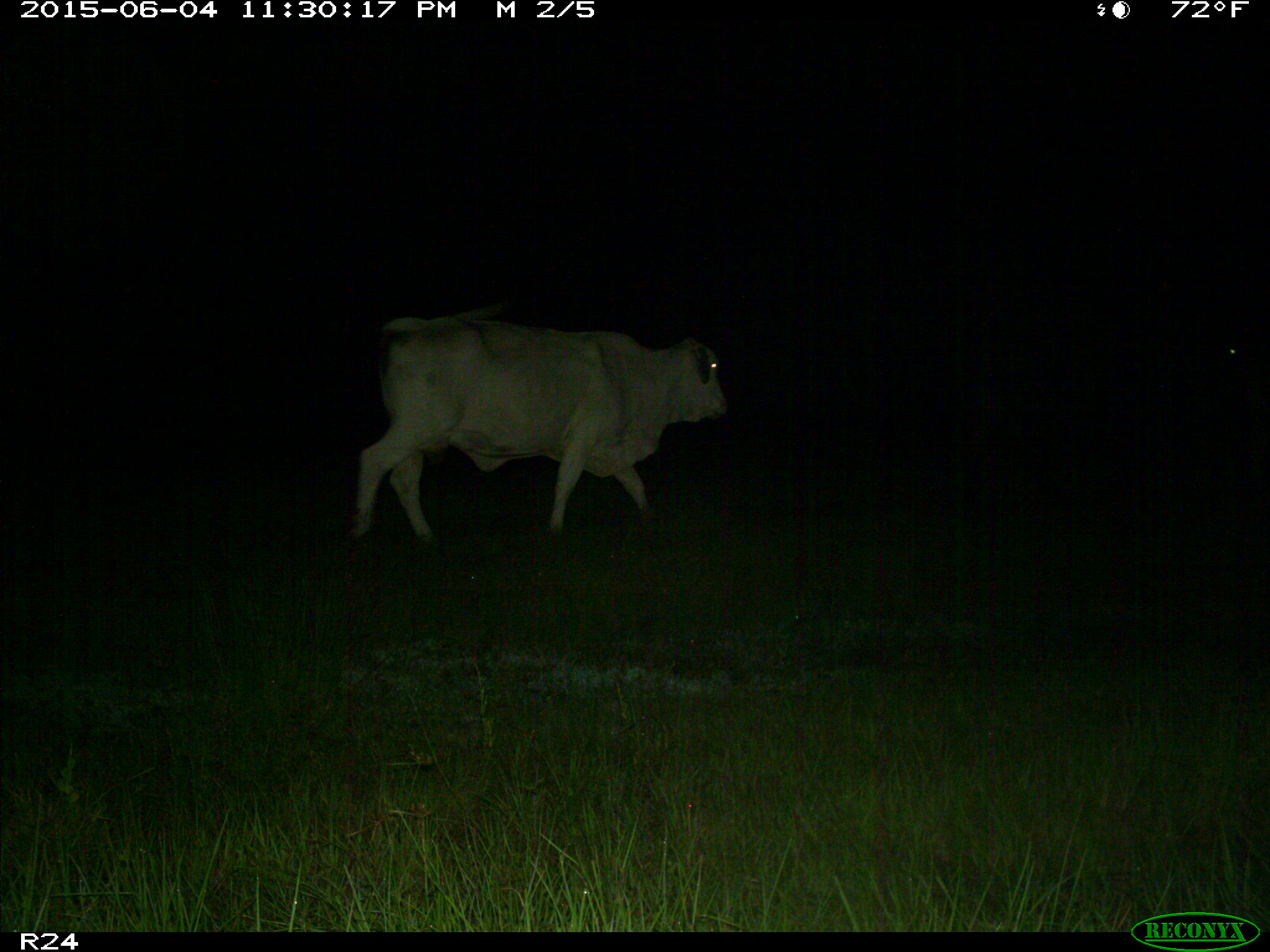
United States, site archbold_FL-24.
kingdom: Animalia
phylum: Chordata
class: Mammalia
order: Artiodactyla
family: Bovidae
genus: Bos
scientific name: Bos taurus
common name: domestic cow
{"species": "Bos taurus (domestic cow)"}